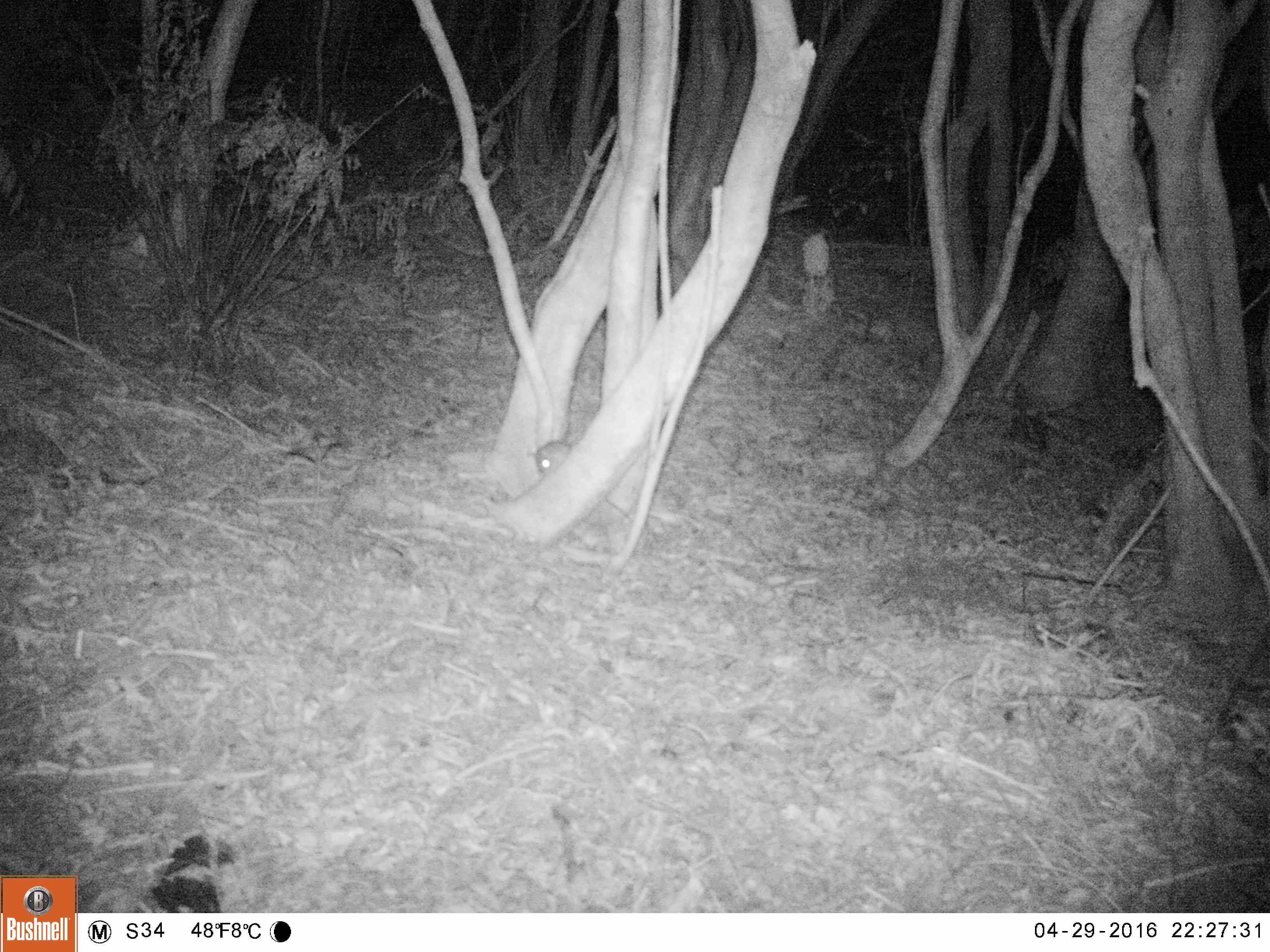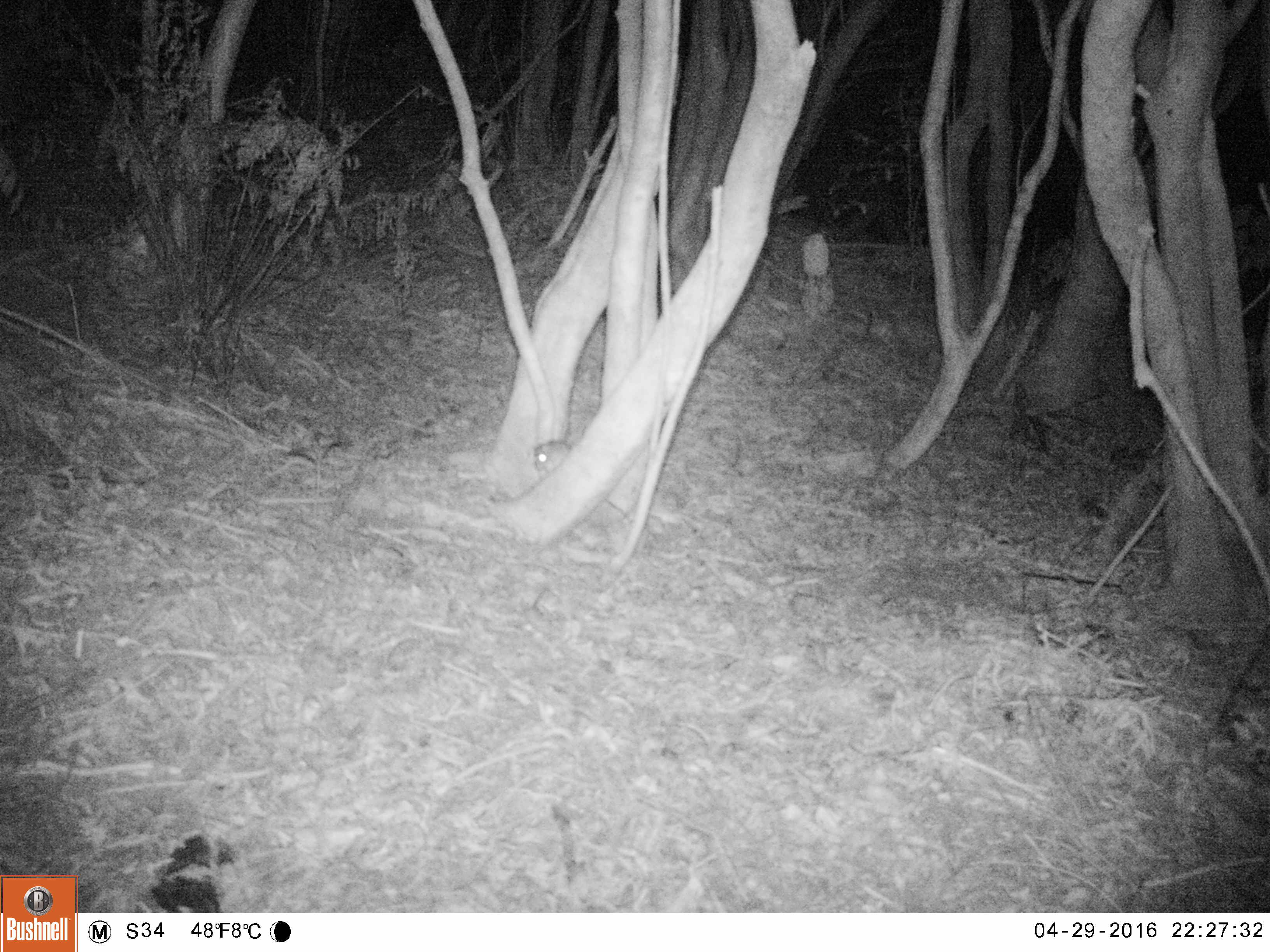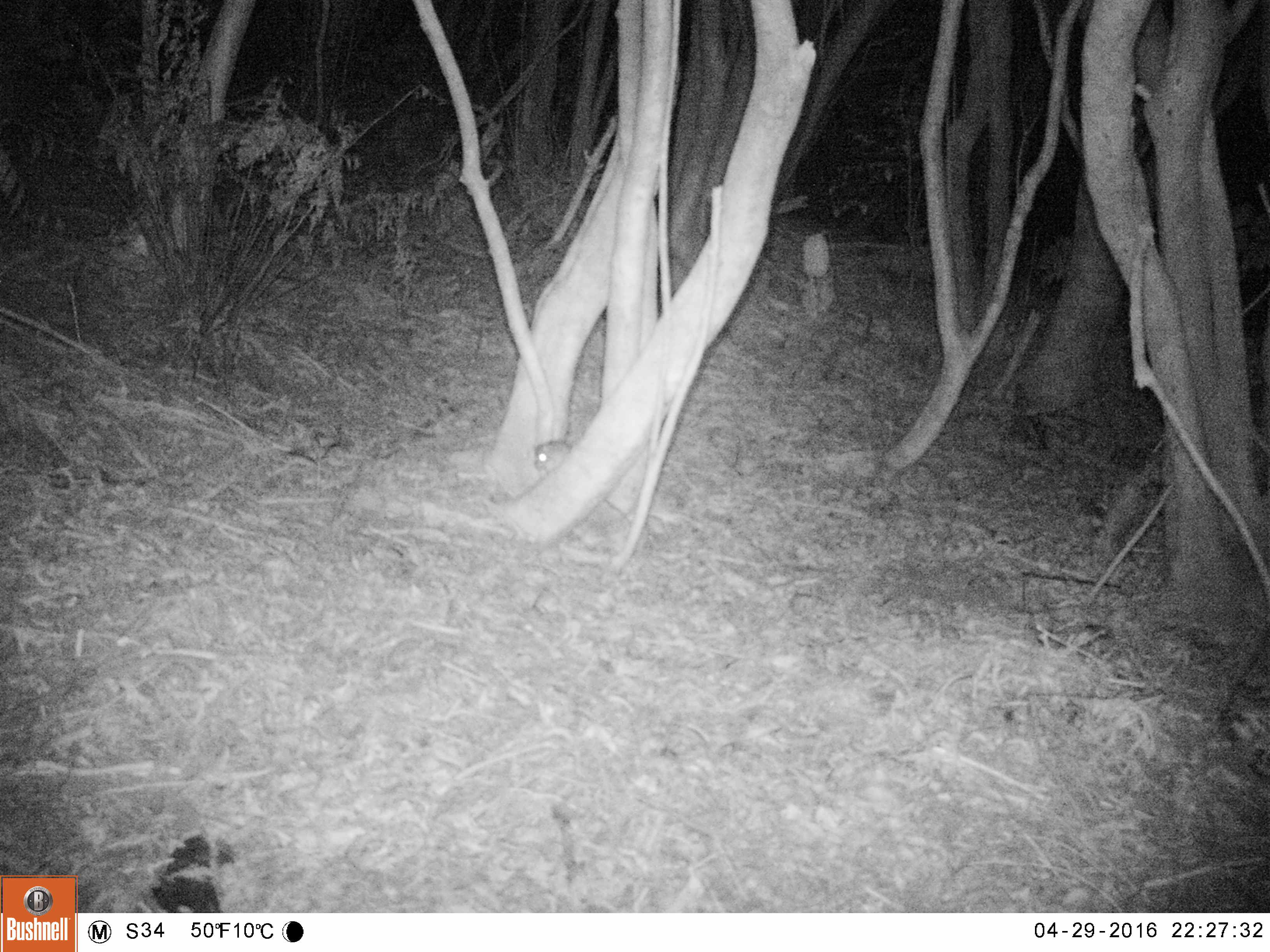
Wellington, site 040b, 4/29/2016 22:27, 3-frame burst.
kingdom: Animalia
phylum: Chordata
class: Mammalia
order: Rodentia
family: Muridae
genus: Rattus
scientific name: Rattus rattus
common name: ship rat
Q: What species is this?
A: Ship rat (Rattus rattus).